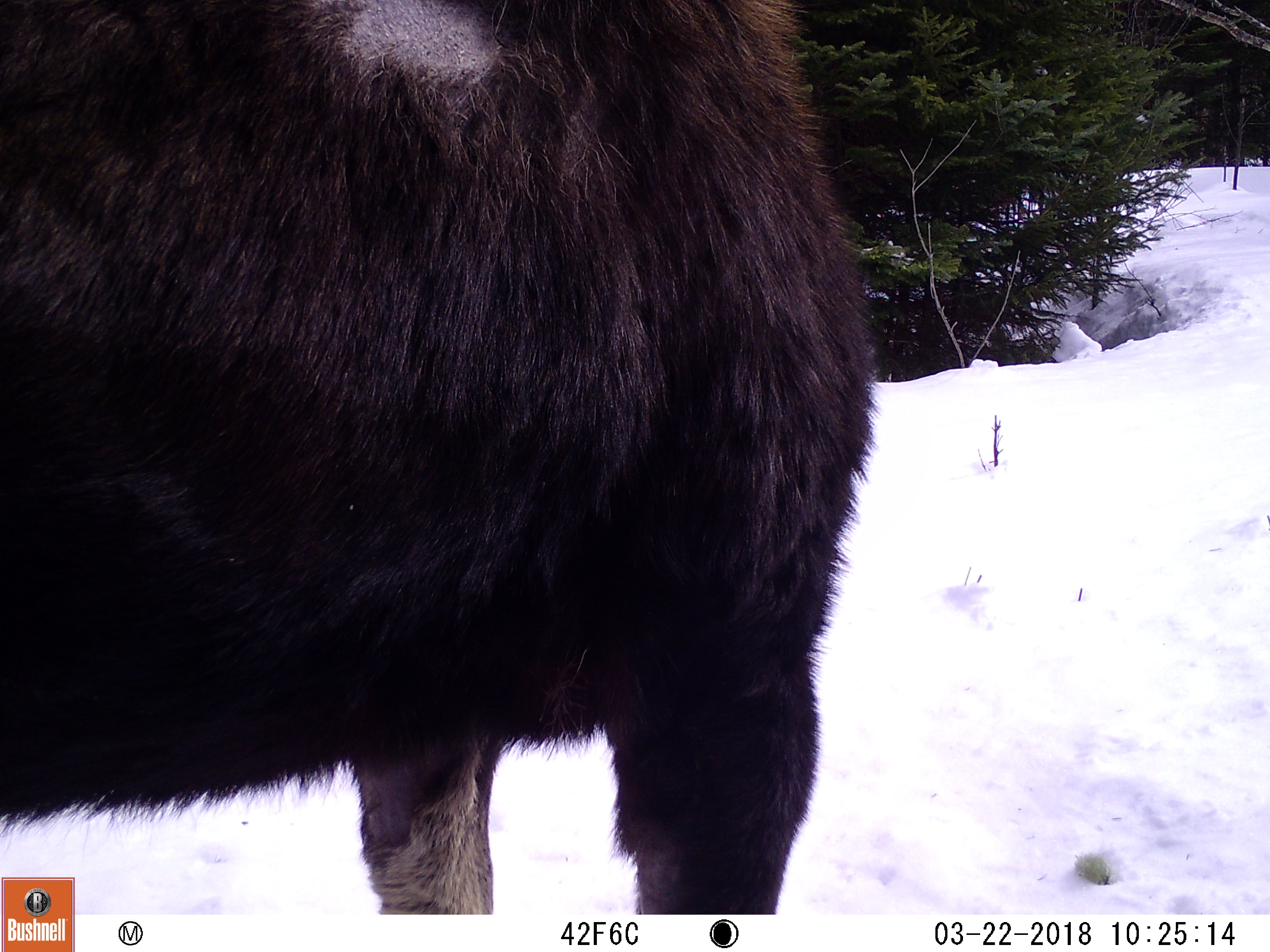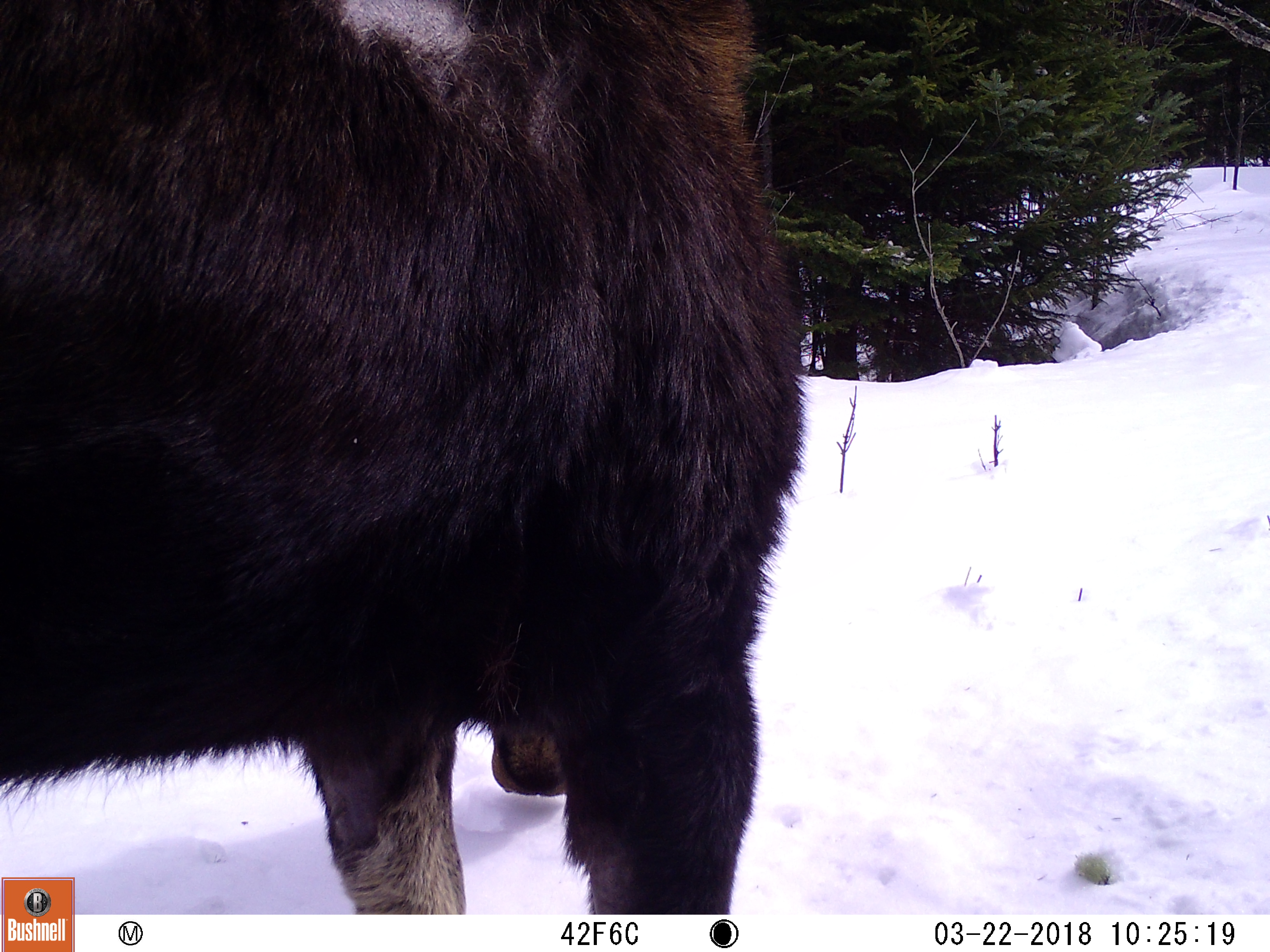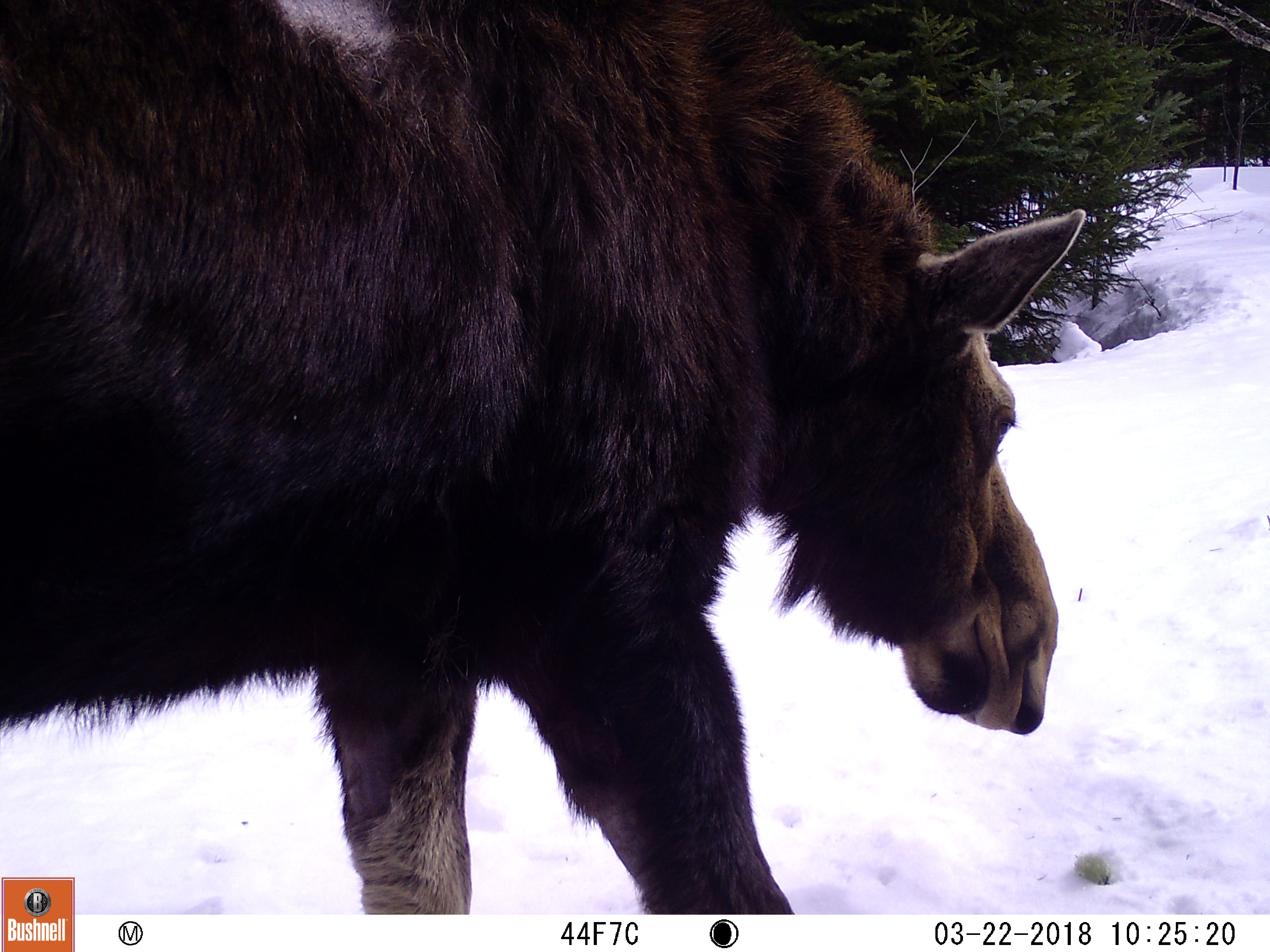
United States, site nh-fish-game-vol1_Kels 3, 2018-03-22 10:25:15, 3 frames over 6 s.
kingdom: Animalia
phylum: Chordata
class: Mammalia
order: Artiodactyla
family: Cervidae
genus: Alces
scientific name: Alces alces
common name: moose